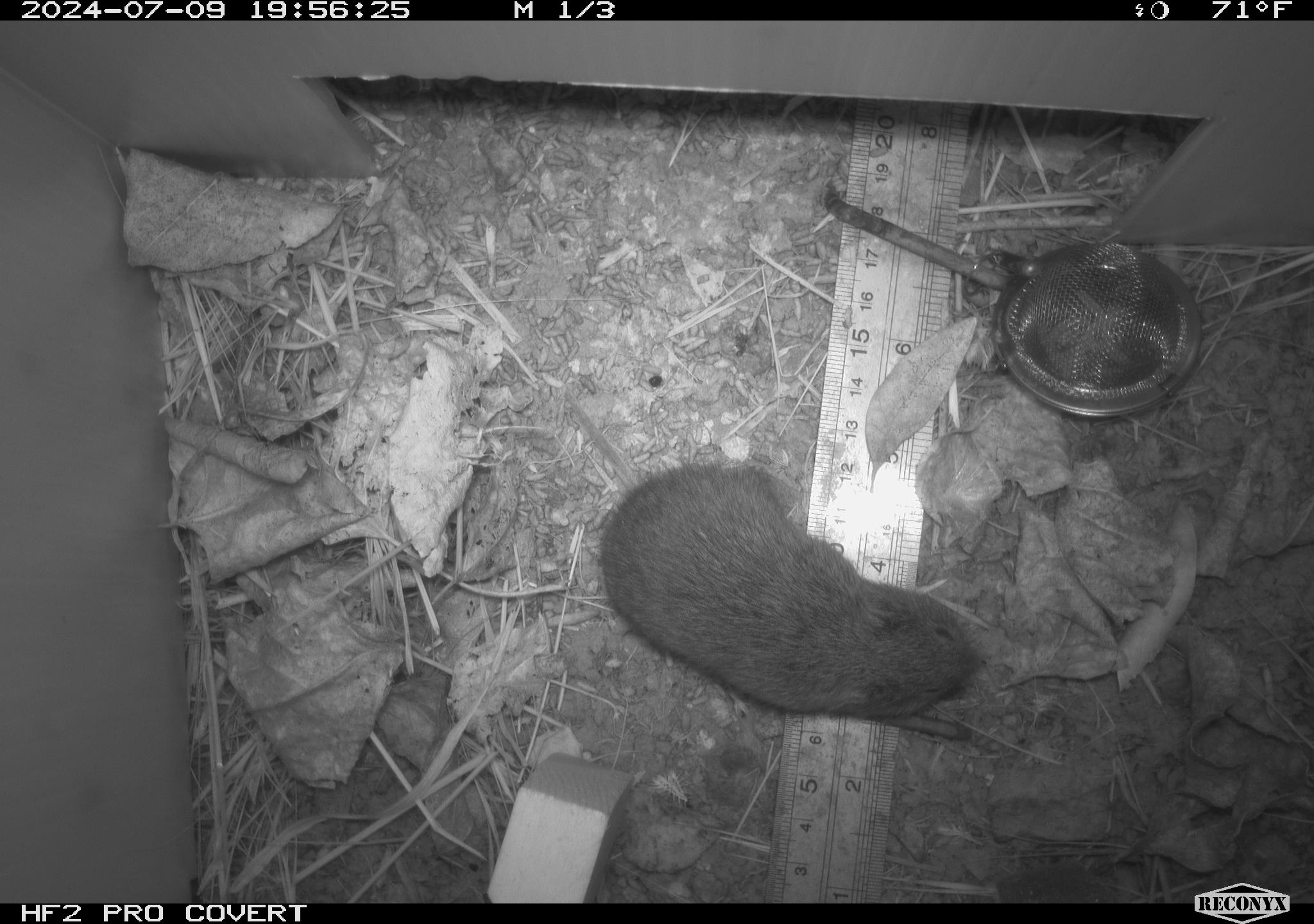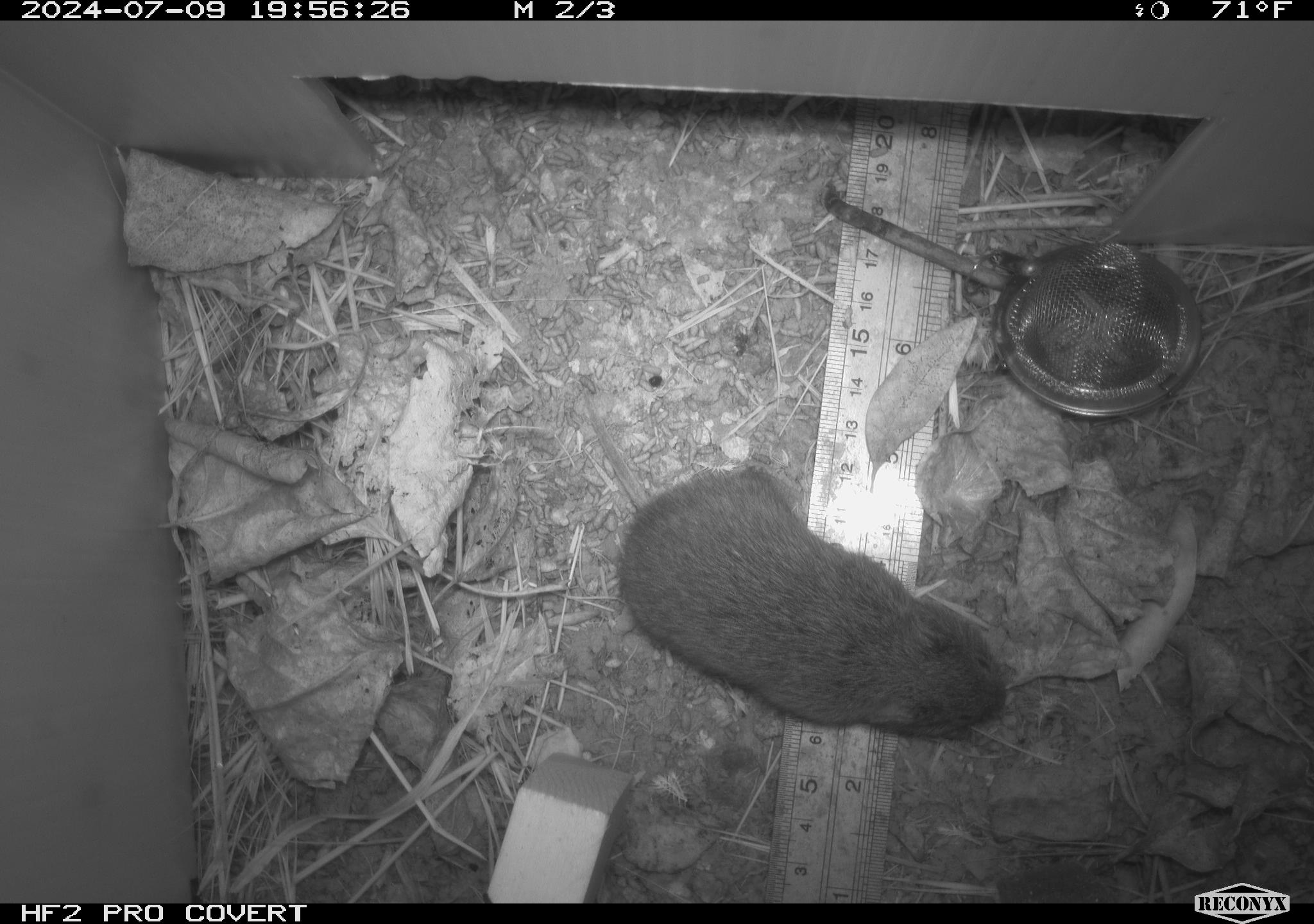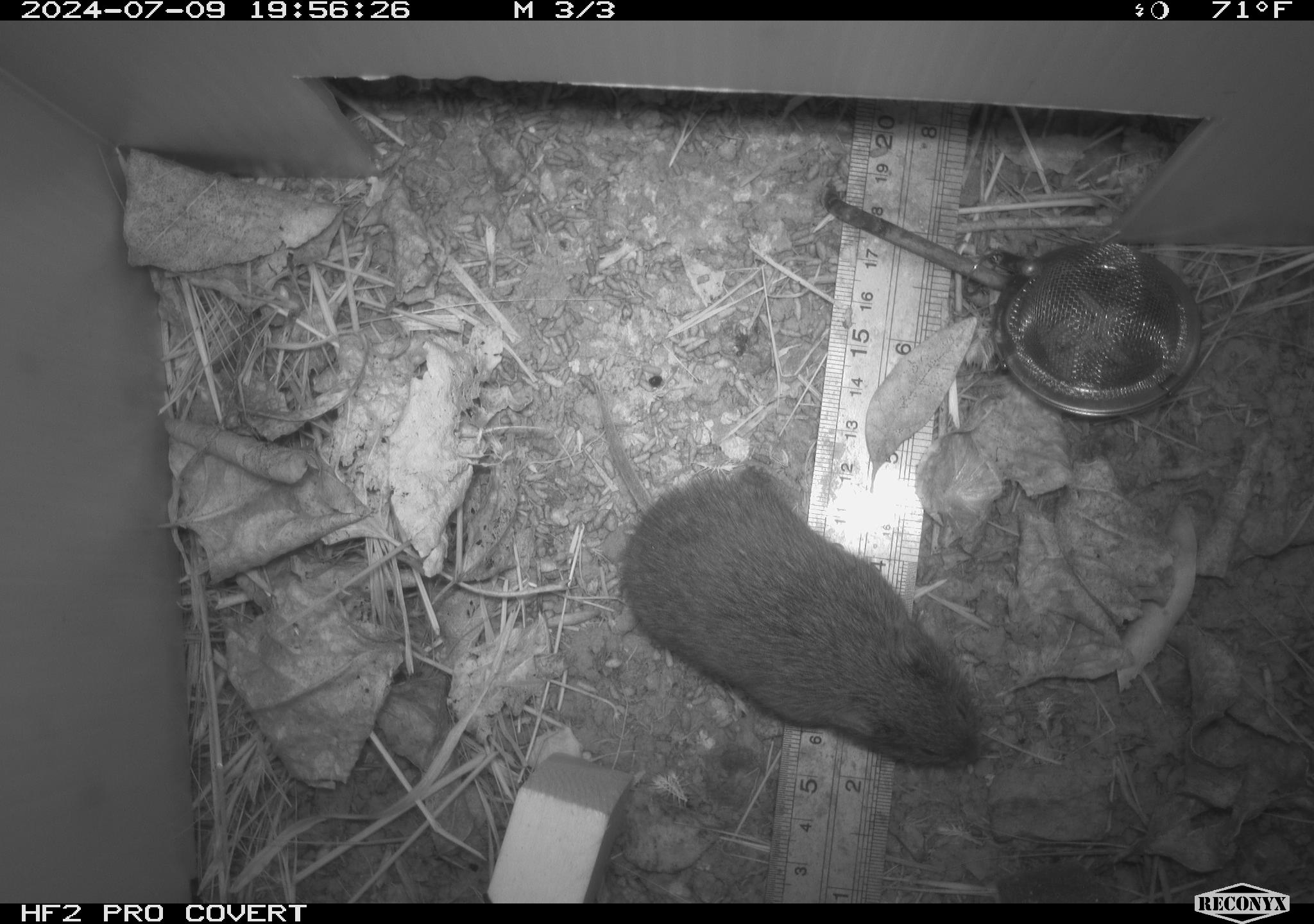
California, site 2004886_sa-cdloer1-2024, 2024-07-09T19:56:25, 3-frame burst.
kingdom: Animalia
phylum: Chordata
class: Mammalia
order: Rodentia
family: Cricetidae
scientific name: Arvicolinae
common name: voles, lemmings, and muskrats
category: arvicolinae subfamily